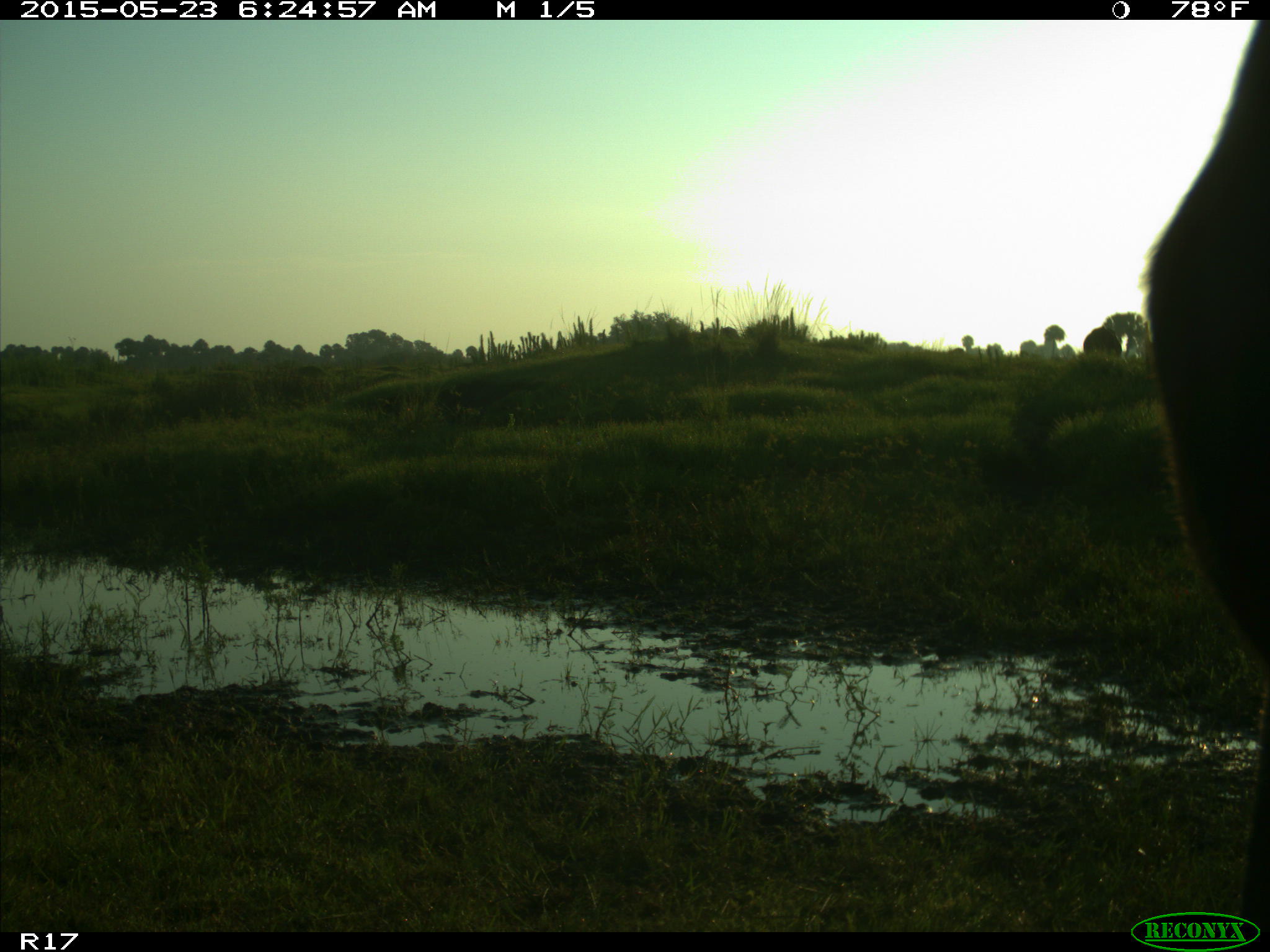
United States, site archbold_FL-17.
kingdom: Animalia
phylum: Chordata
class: Mammalia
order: Artiodactyla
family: Bovidae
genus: Bos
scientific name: Bos taurus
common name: domestic cow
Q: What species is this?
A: Bos taurus (domestic cow).